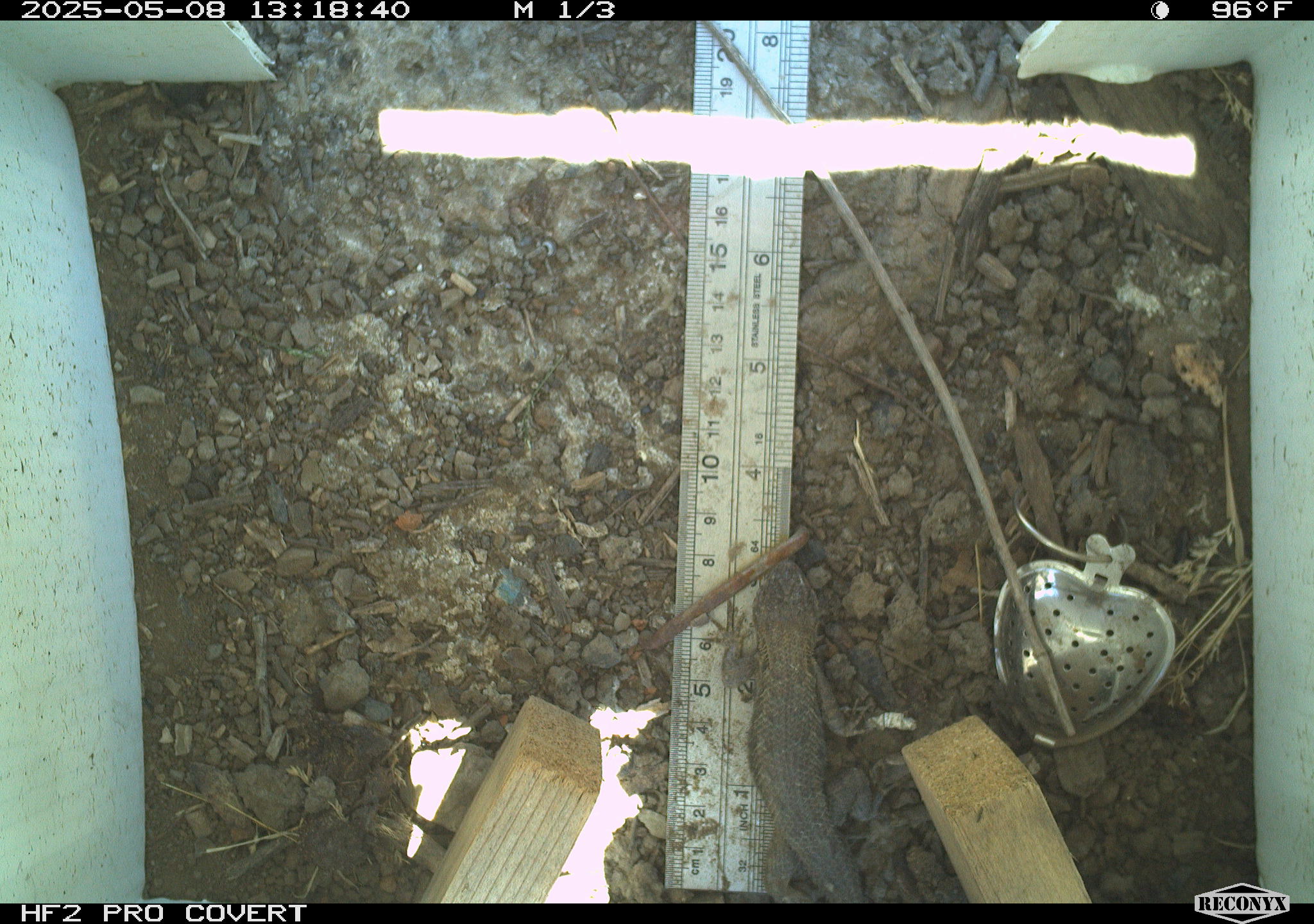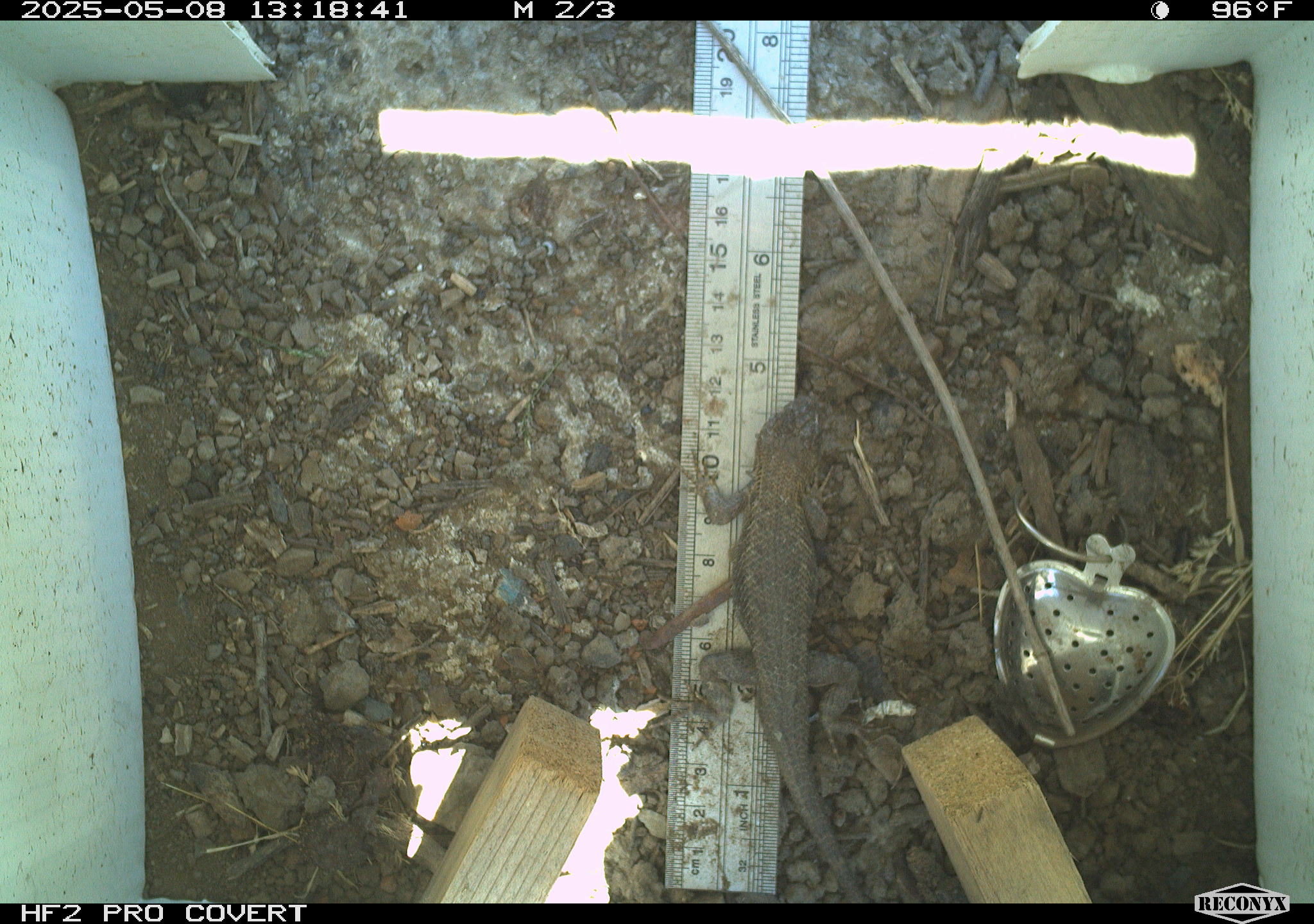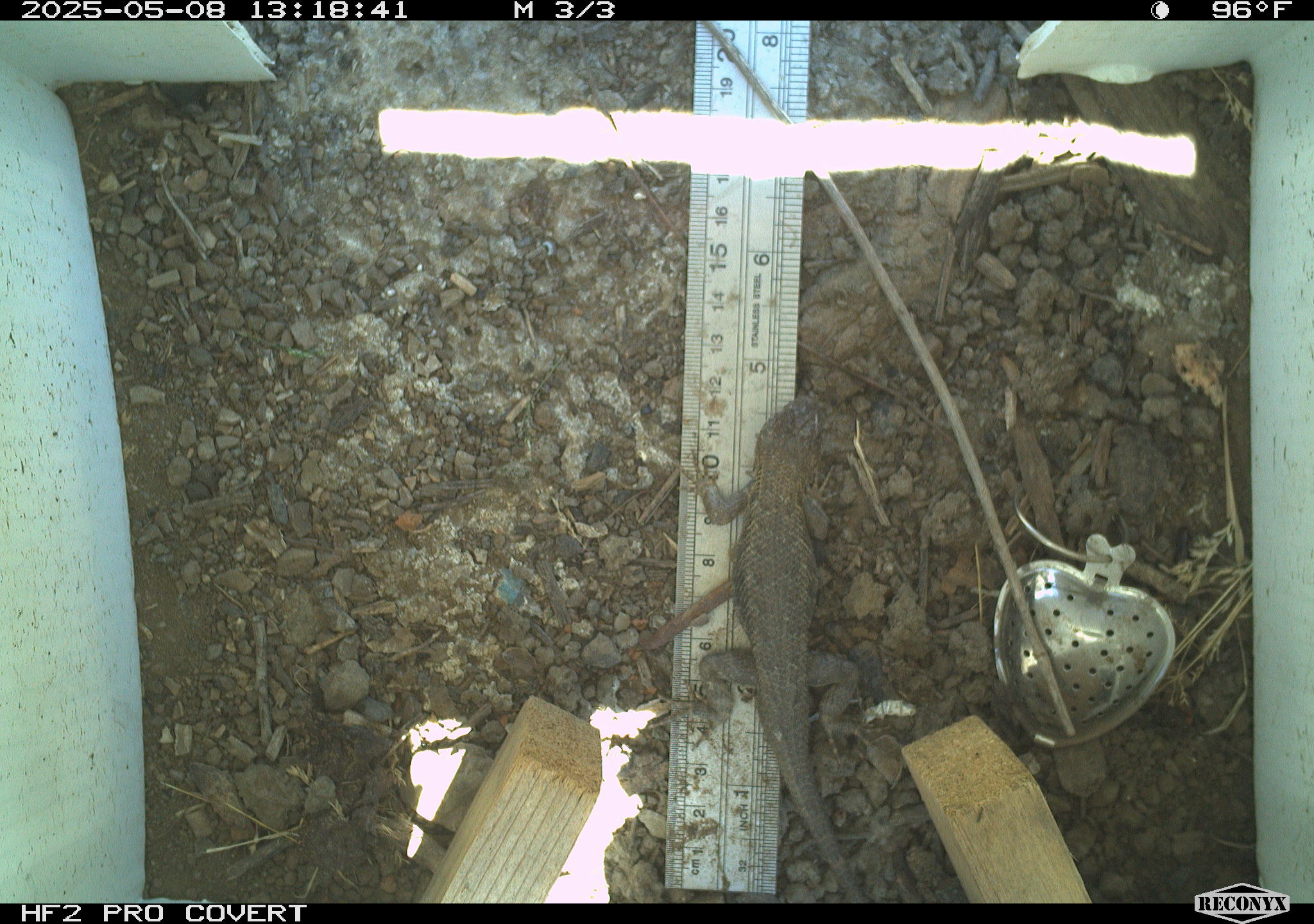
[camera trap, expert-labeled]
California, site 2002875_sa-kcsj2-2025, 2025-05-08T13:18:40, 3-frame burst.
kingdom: Animalia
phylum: Chordata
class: Reptilia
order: Squamata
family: Phrynosomatidae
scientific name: Phrynosomatidae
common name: north american spiny lizards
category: sceloporus/uta species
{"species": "sceloporus/uta species (north american spiny lizards) (Phrynosomatidae)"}